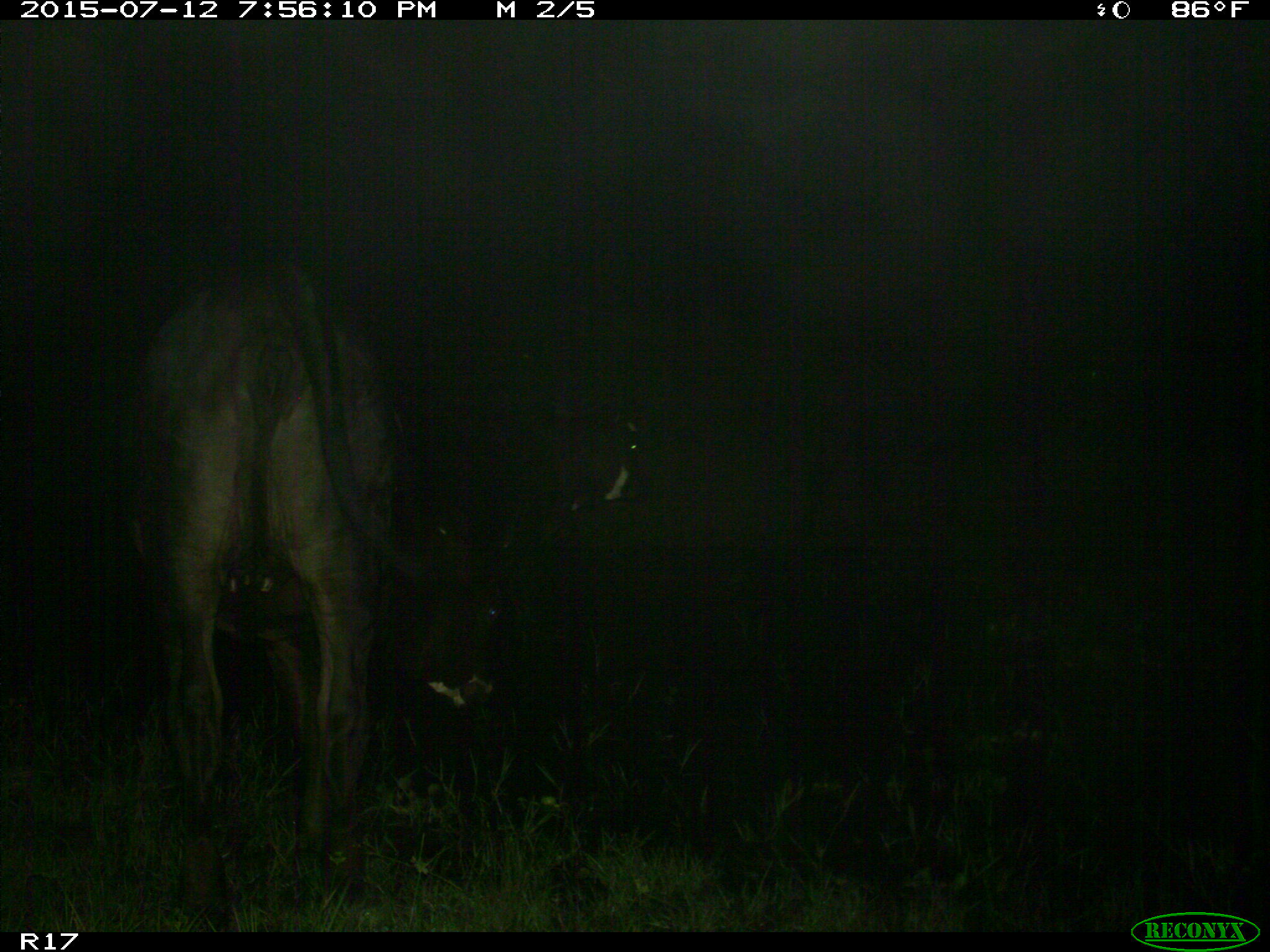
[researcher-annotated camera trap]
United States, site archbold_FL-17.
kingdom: Animalia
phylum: Chordata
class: Mammalia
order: Artiodactyla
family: Bovidae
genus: Bos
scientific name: Bos taurus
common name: domestic cow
Bos taurus (domestic cow).